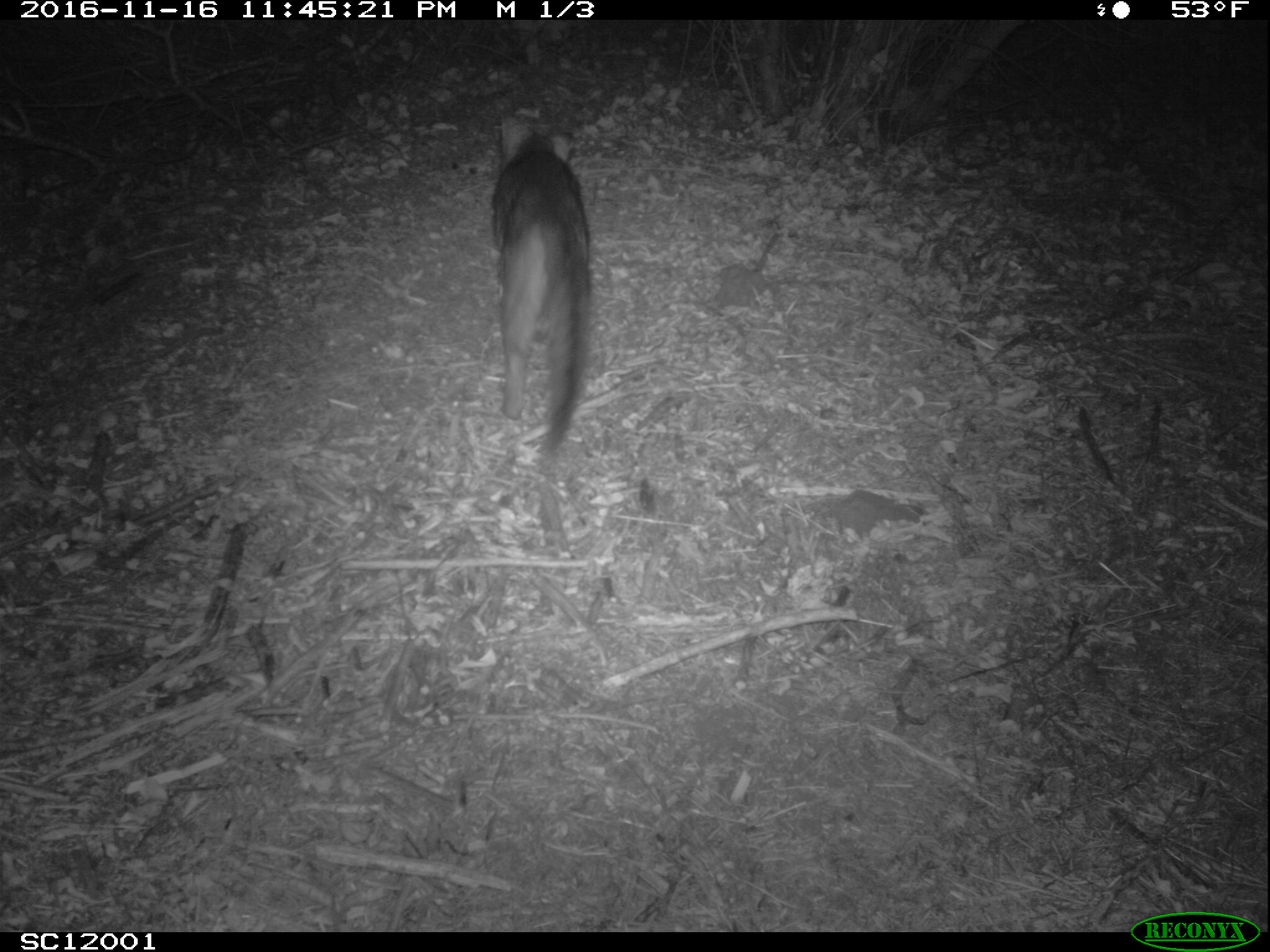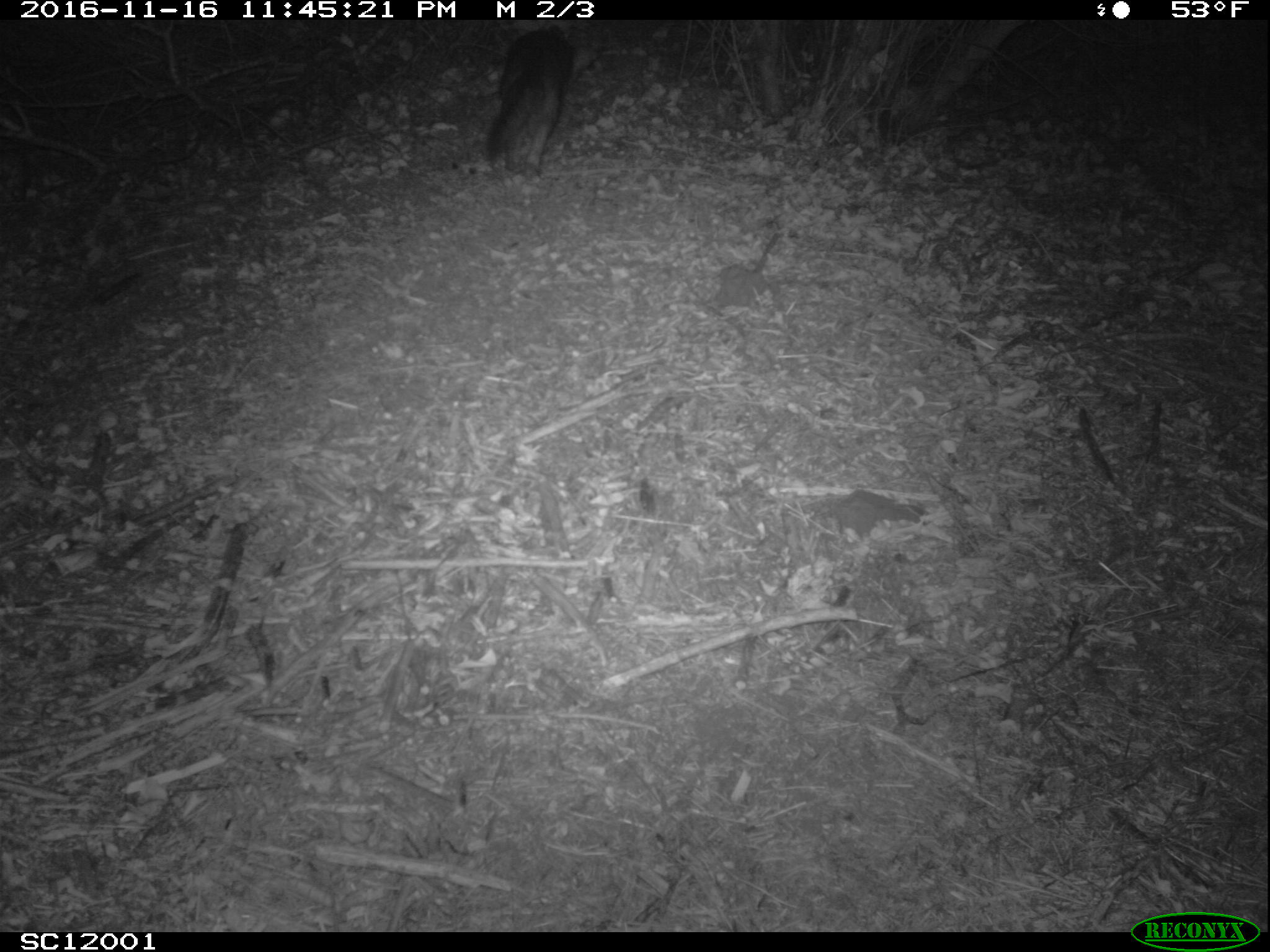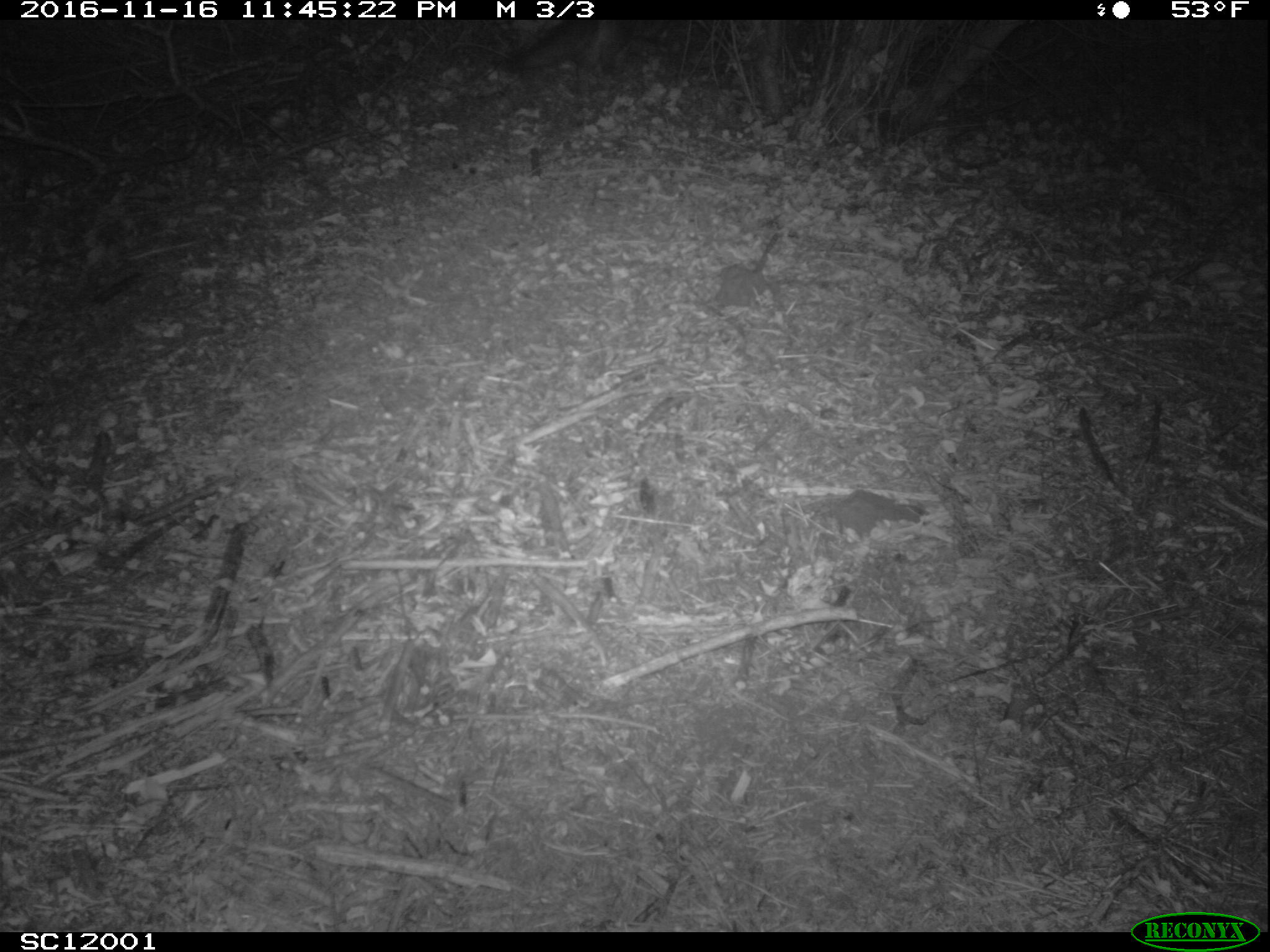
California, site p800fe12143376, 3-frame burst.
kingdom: Animalia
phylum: Chordata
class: Mammalia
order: Carnivora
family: Canidae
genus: Urocyon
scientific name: Urocyon littoralis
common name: island fox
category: fox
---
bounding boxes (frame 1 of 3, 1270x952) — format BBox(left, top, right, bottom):
fox: BBox(493, 108, 590, 449)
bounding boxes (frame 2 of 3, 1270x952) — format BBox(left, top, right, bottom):
fox: BBox(484, 24, 600, 180)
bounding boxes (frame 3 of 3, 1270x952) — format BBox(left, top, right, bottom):
fox: BBox(493, 19, 640, 97)